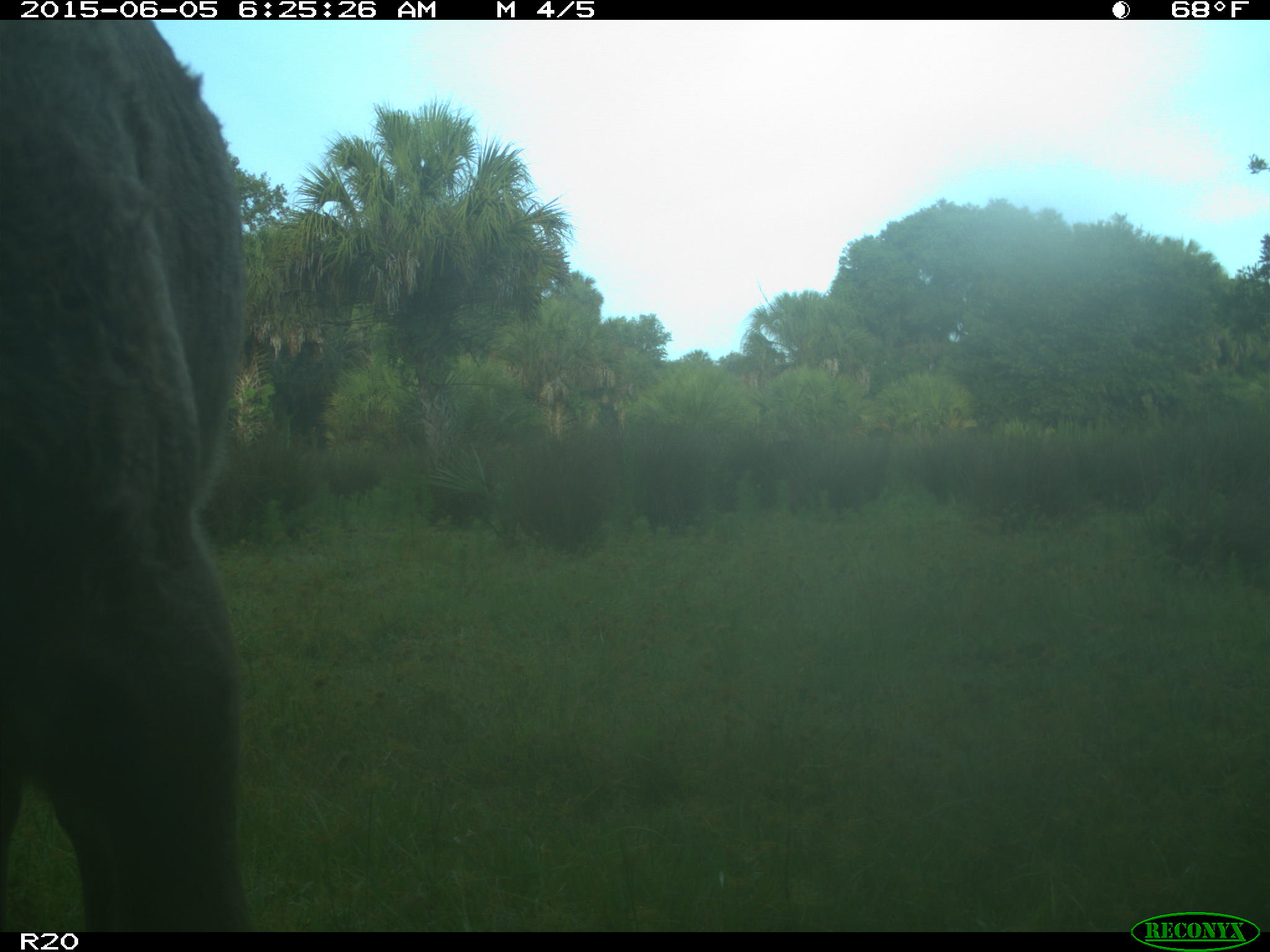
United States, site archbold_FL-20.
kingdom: Animalia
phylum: Chordata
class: Mammalia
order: Artiodactyla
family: Bovidae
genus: Bos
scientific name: Bos taurus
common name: domestic cow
Bos taurus (domestic cow).